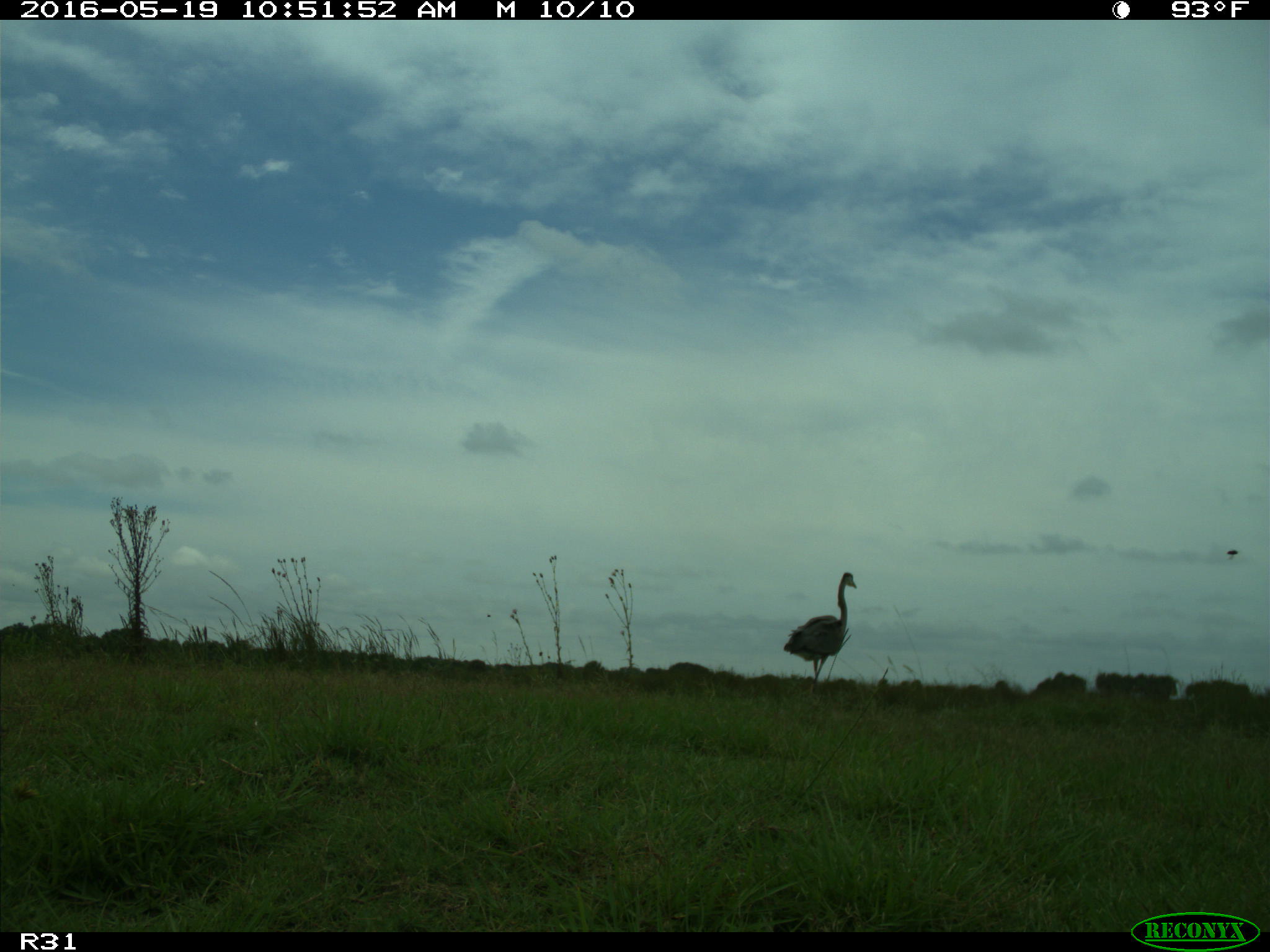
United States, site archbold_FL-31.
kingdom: Animalia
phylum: Chordata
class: Aves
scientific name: Aves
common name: birds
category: unidentified bird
Unidentified bird (birds) (Aves).